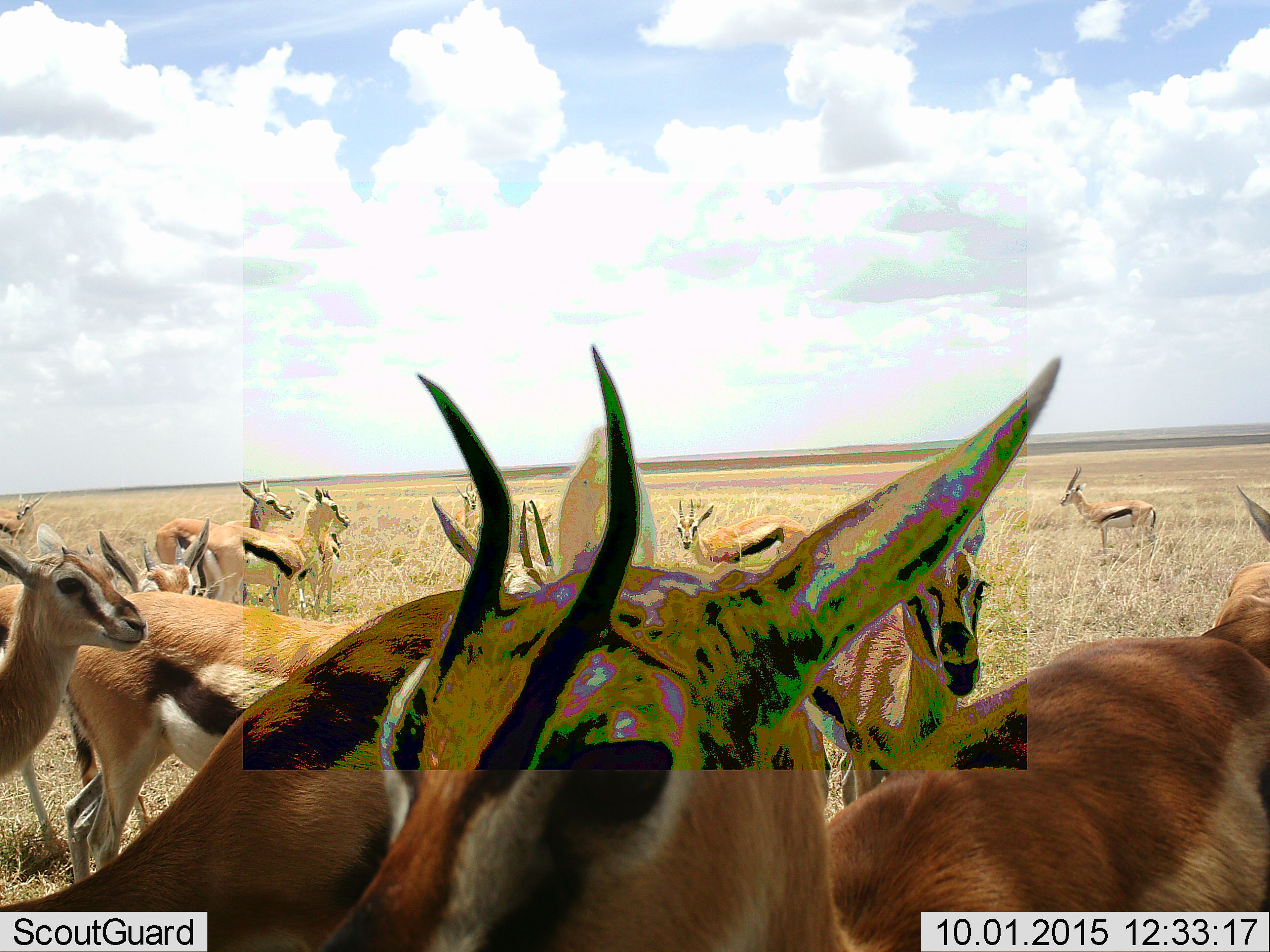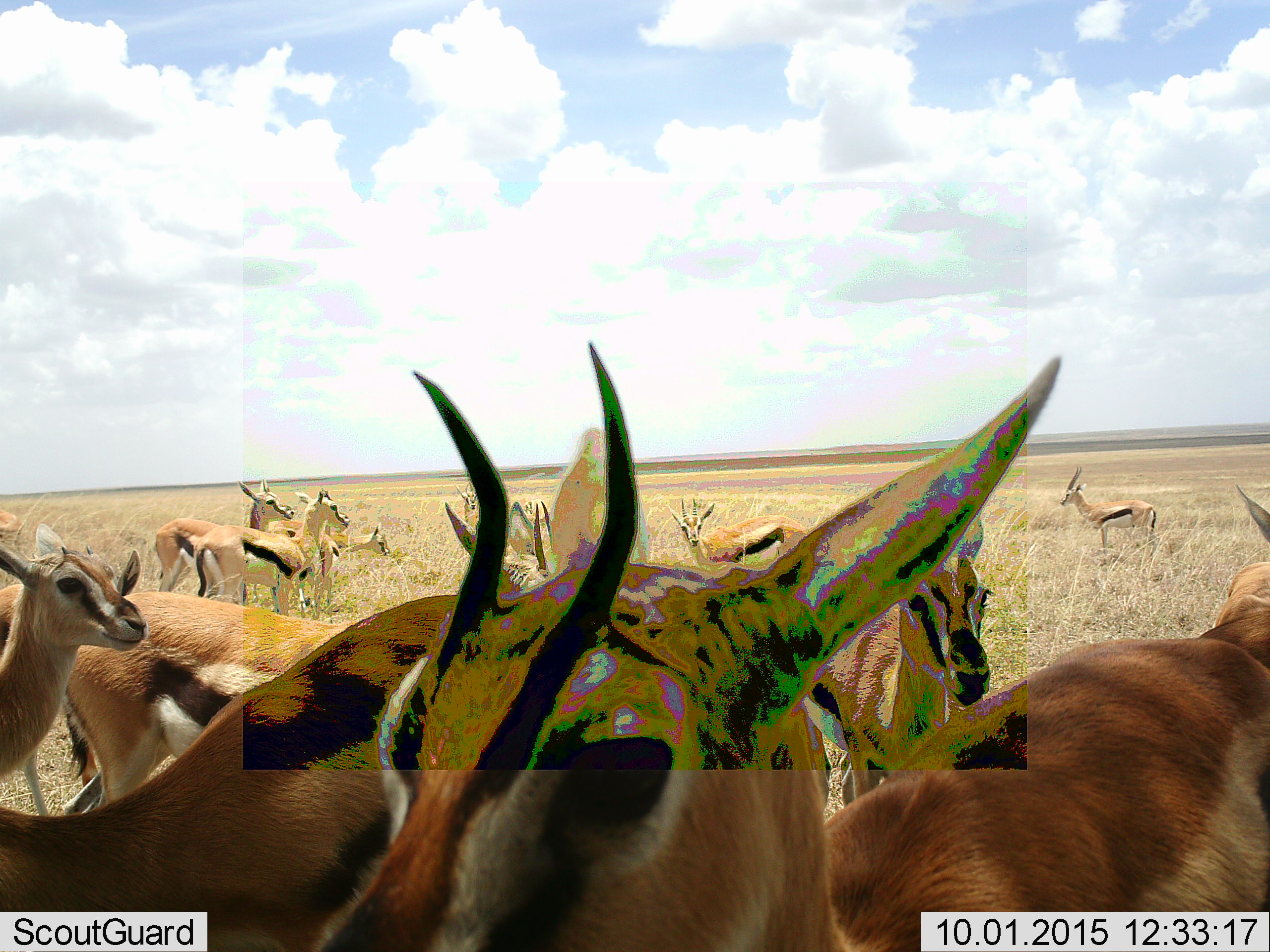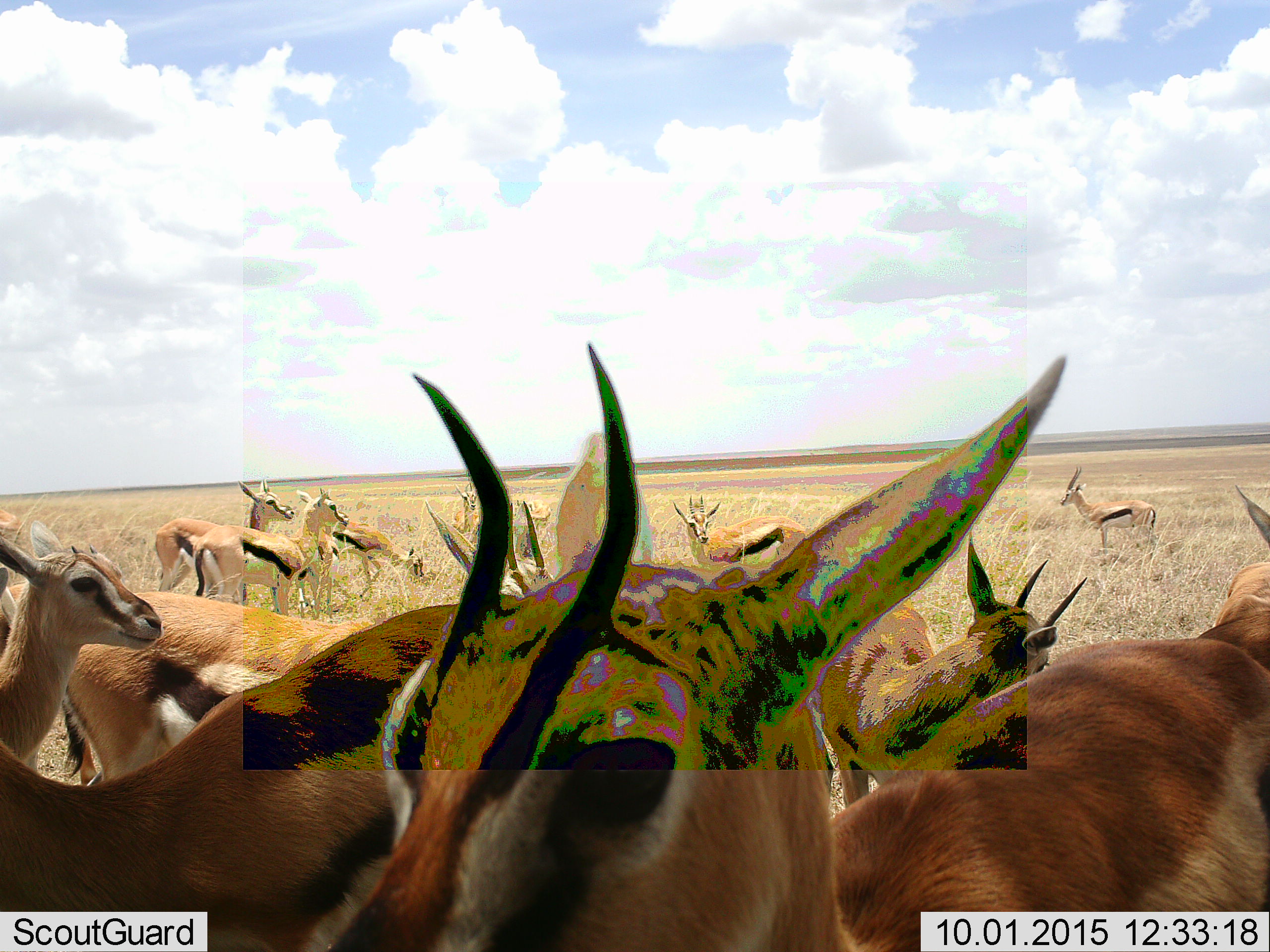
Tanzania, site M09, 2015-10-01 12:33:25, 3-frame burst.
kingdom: Animalia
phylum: Chordata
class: Mammalia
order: Artiodactyla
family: Bovidae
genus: Eudorcas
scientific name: Eudorcas thomsonii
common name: thomson's gazelle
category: gazellethomsons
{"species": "gazellethomsons (thomson's gazelle) (Eudorcas thomsonii)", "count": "11-50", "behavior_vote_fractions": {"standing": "100%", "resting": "20%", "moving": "40%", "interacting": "10%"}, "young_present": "10%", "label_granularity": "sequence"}